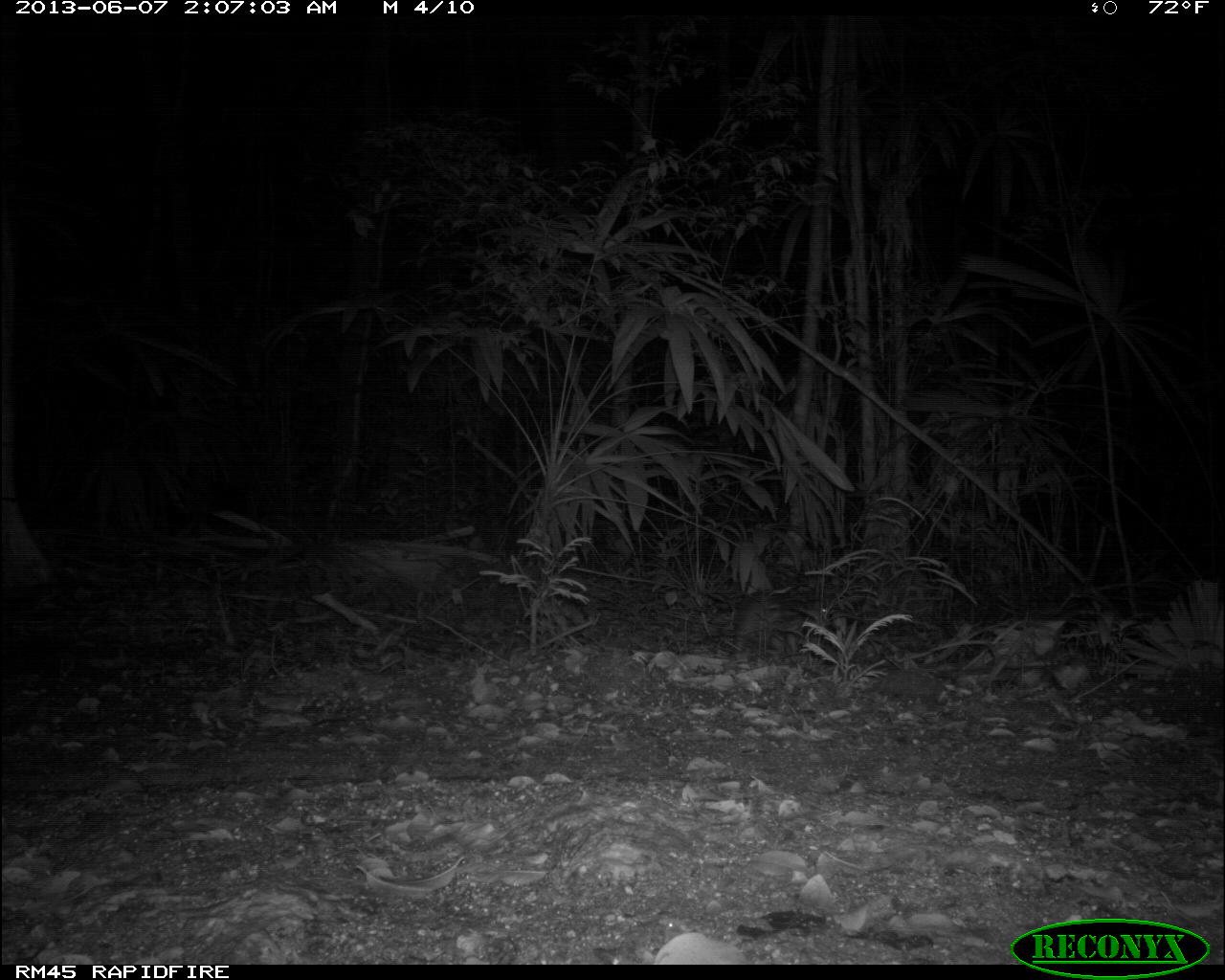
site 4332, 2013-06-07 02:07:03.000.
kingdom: Animalia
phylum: Chordata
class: Mammalia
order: Rodentia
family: Cuniculidae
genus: Cuniculus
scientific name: Cuniculus paca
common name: lowland paca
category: agouti paca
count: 1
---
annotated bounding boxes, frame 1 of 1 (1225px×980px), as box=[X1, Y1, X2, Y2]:
agouti paca: box=[732, 588, 829, 658]